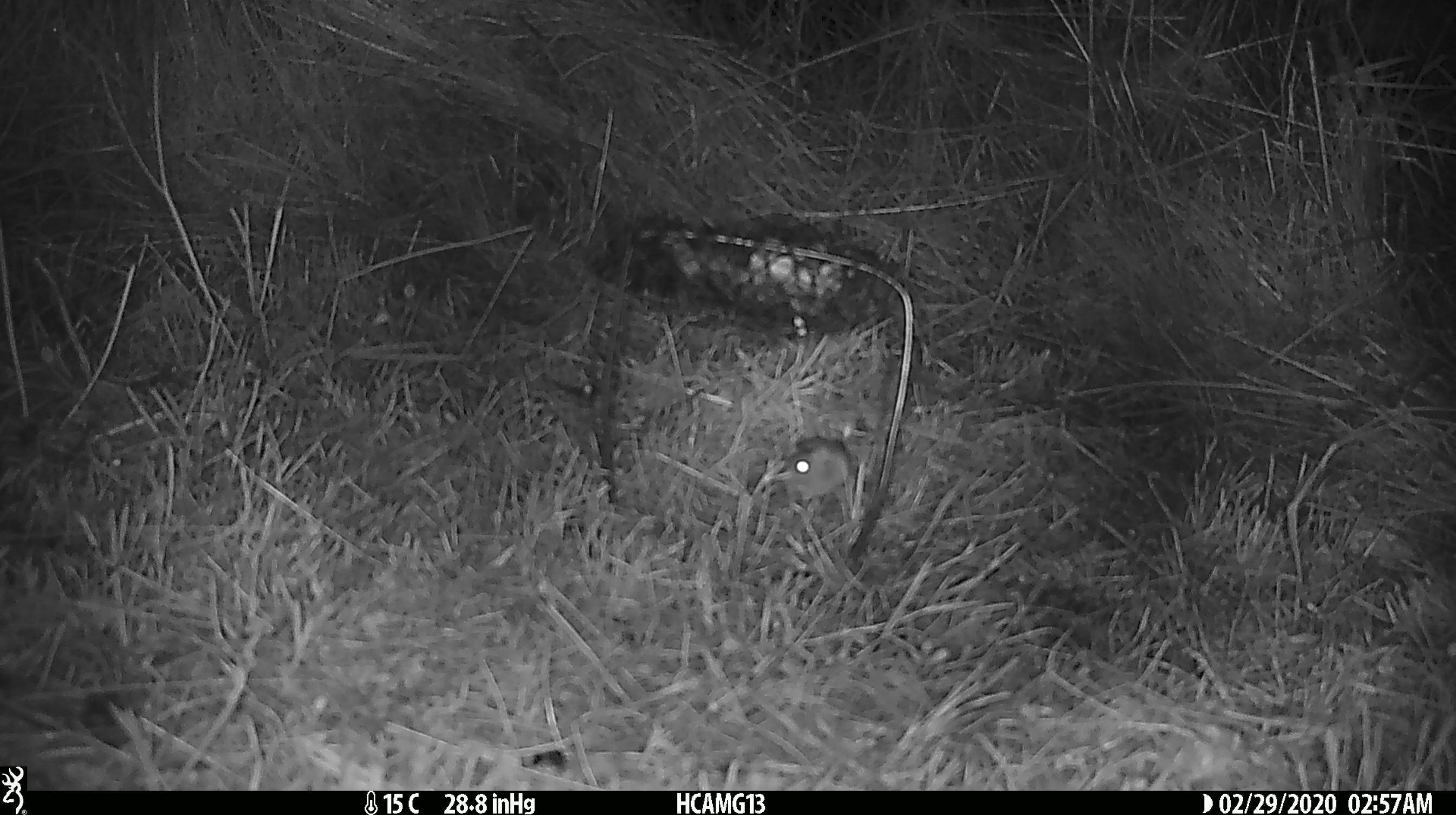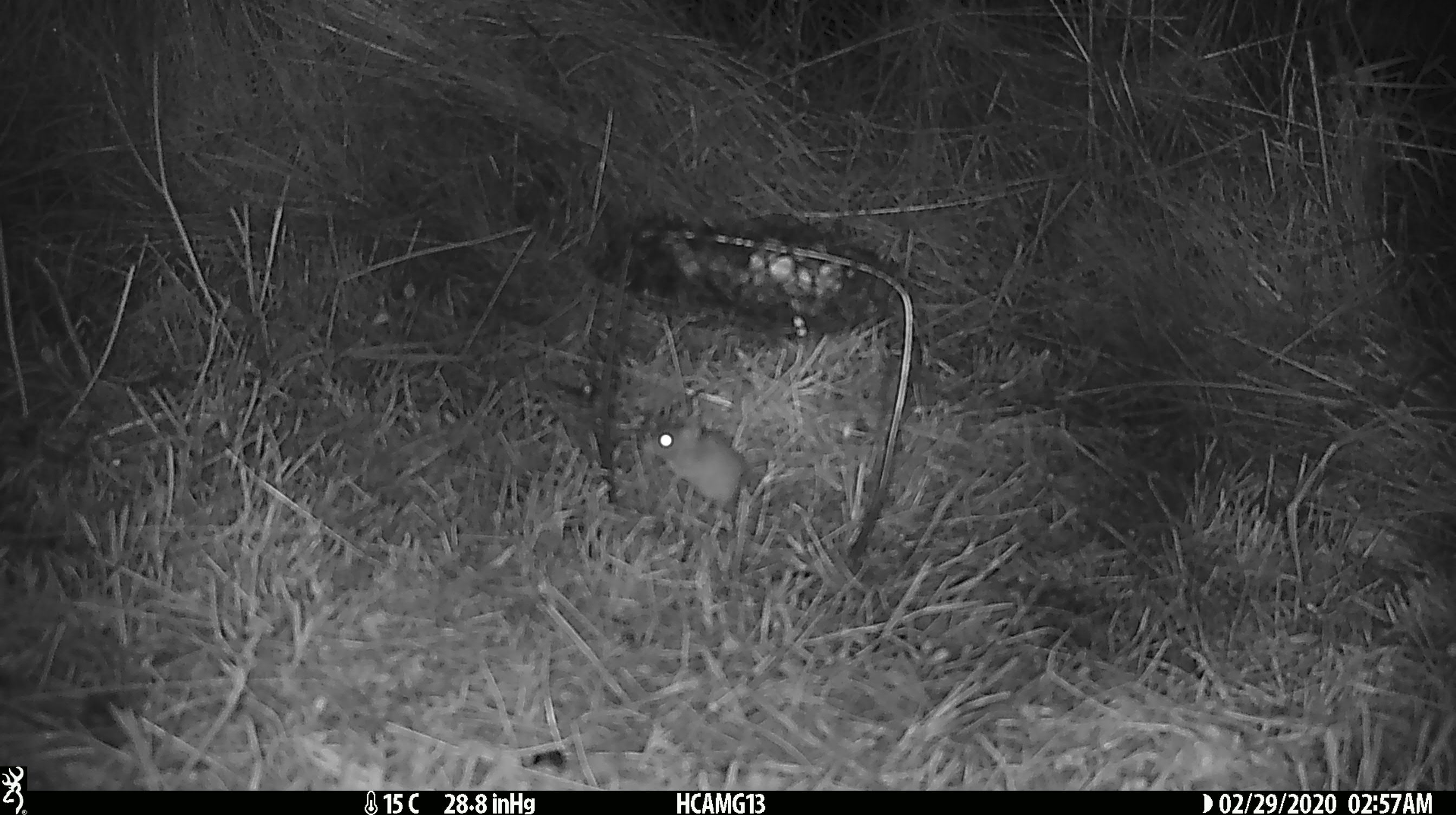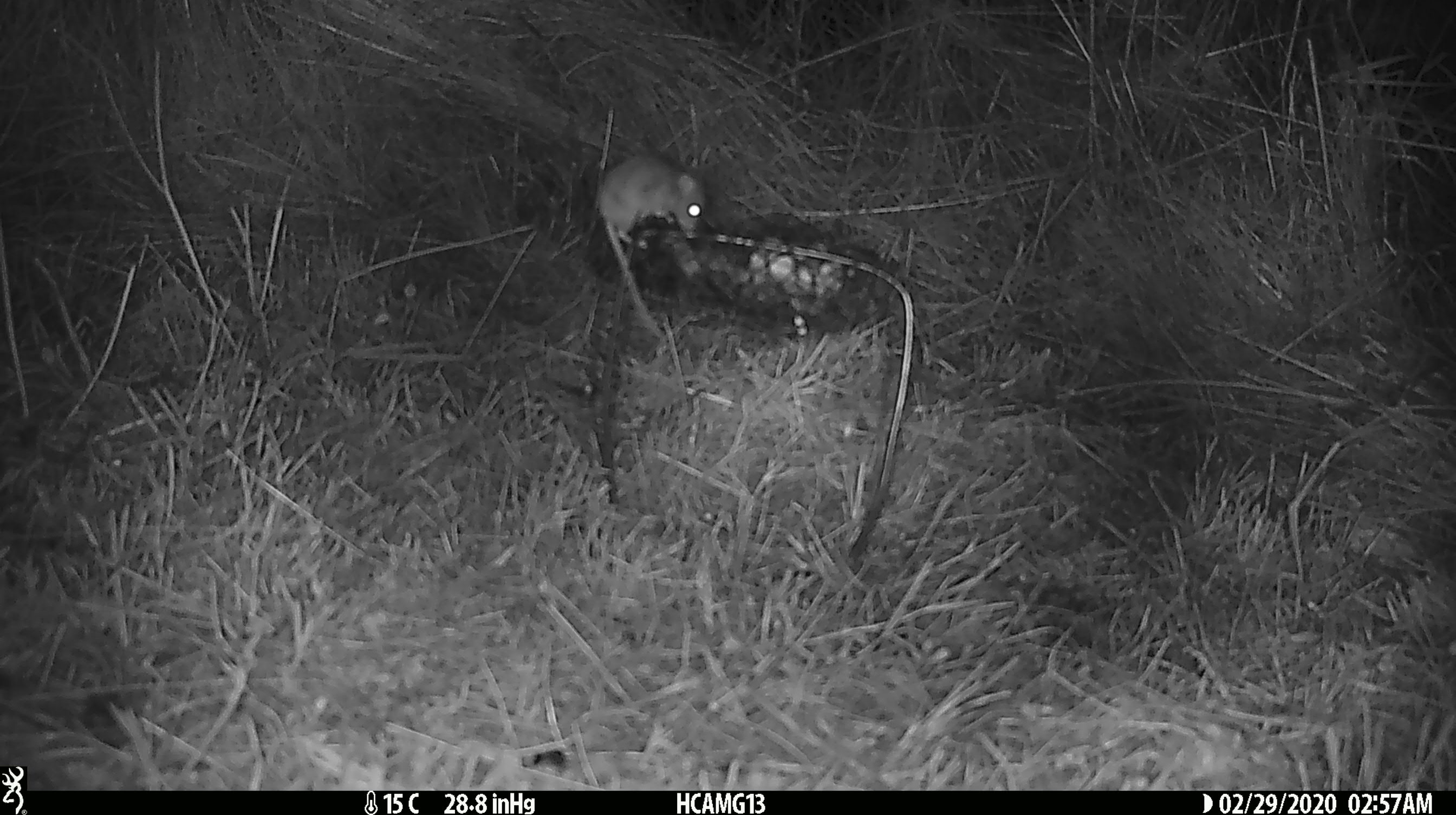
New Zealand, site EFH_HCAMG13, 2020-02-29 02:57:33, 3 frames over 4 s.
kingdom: Animalia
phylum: Chordata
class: Mammalia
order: Rodentia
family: Muridae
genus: Mus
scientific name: Mus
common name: mouse